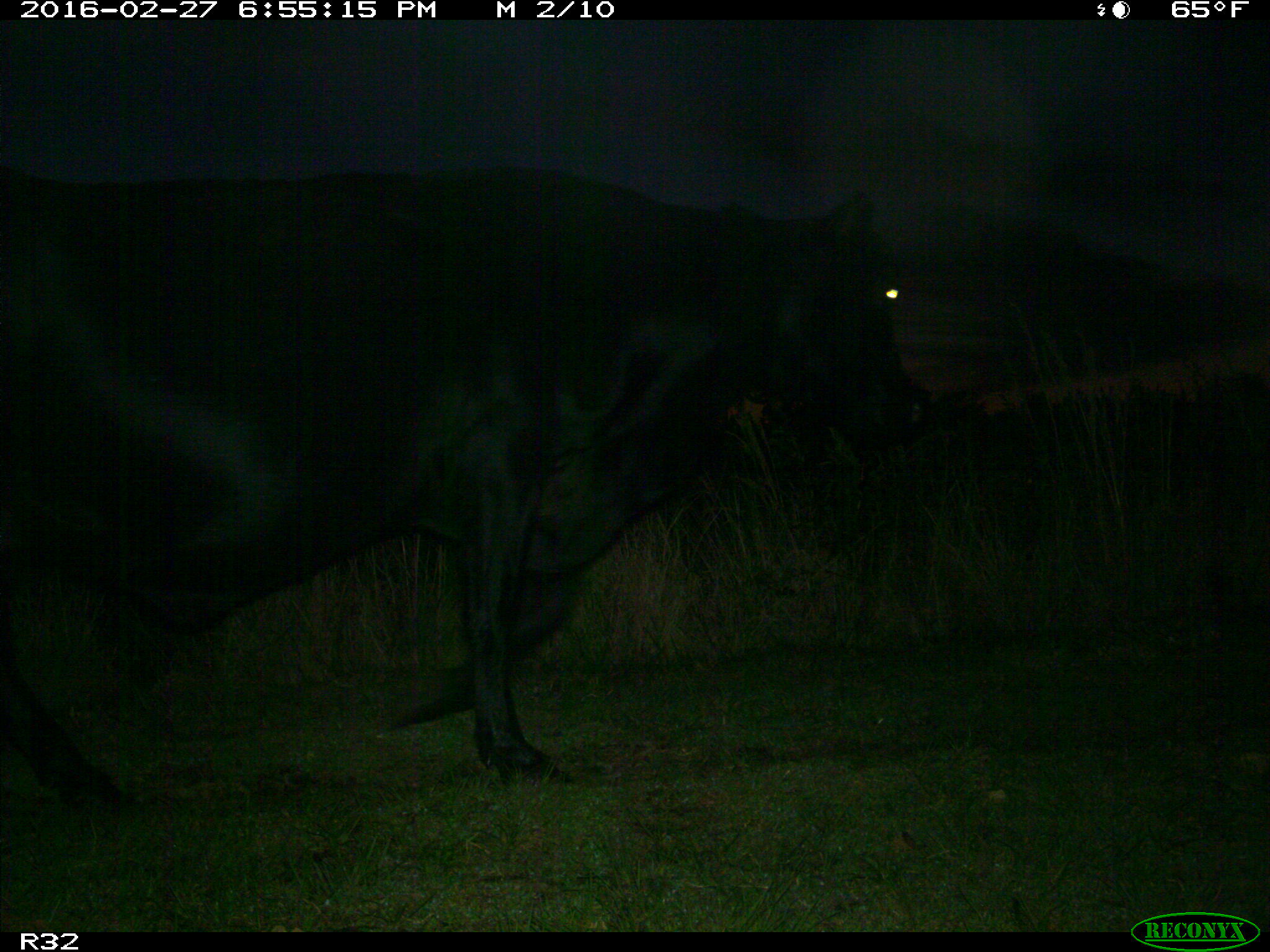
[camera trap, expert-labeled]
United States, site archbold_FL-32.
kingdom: Animalia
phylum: Chordata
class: Mammalia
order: Artiodactyla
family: Bovidae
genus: Bos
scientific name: Bos taurus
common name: domestic cow